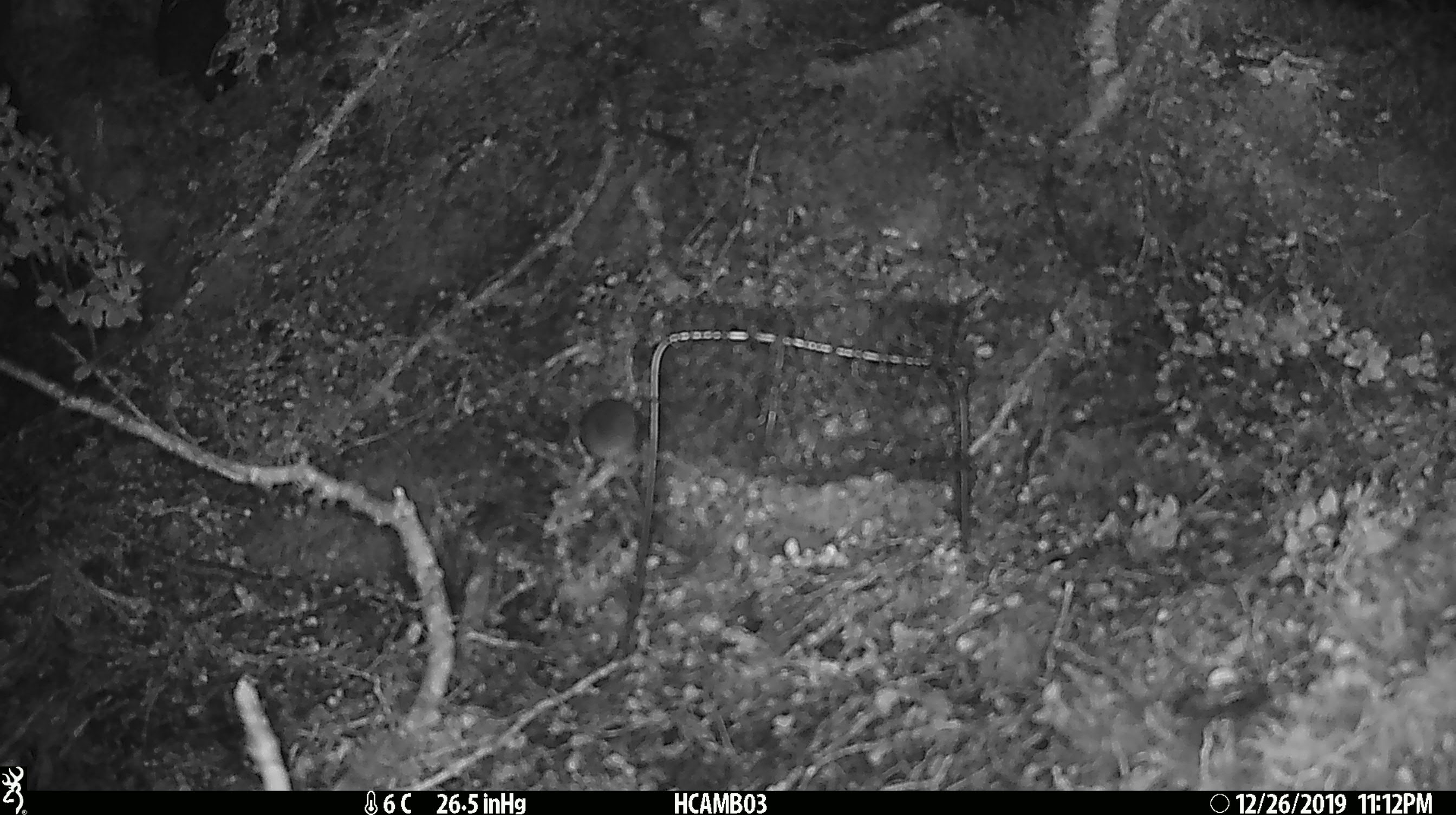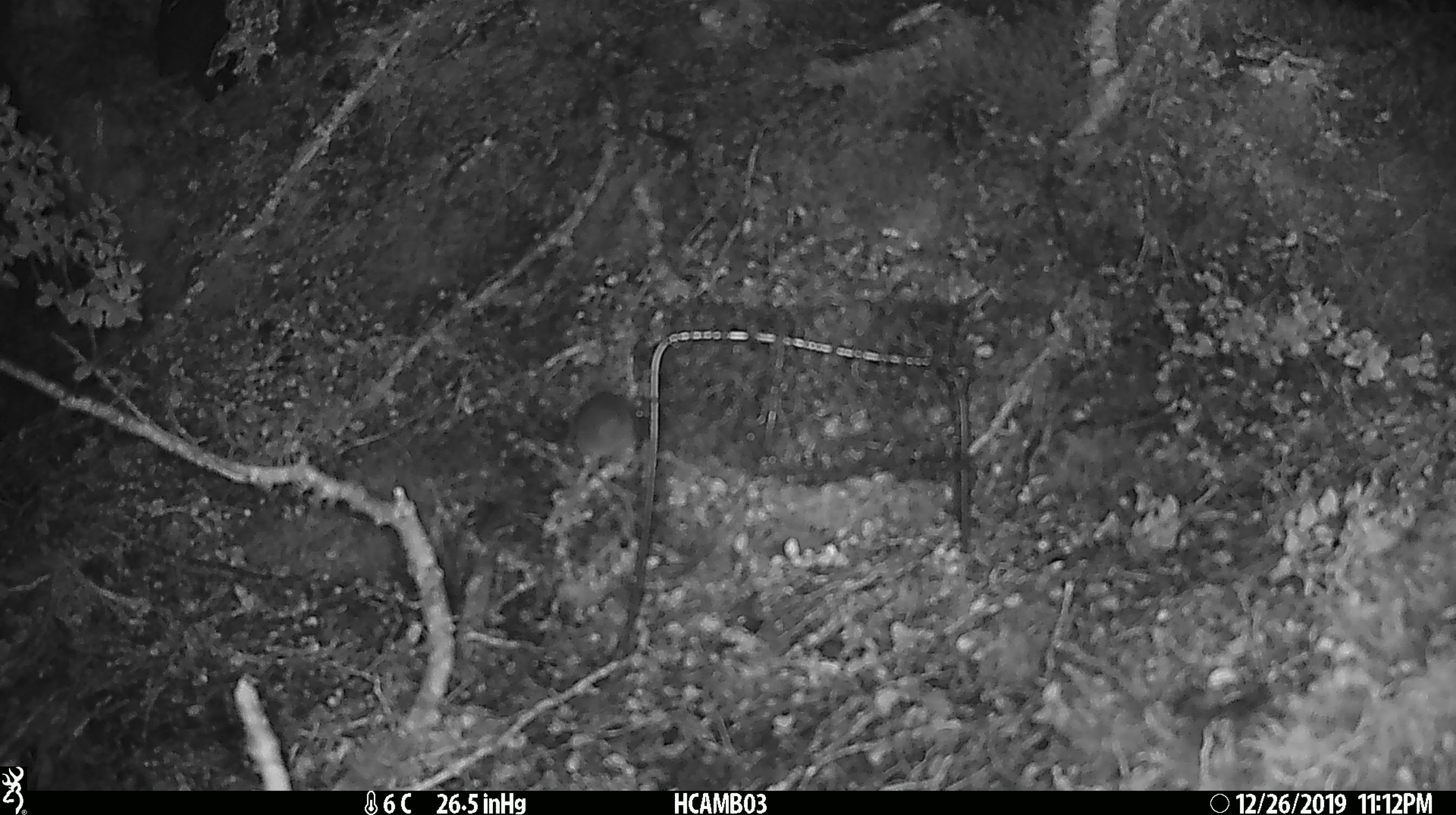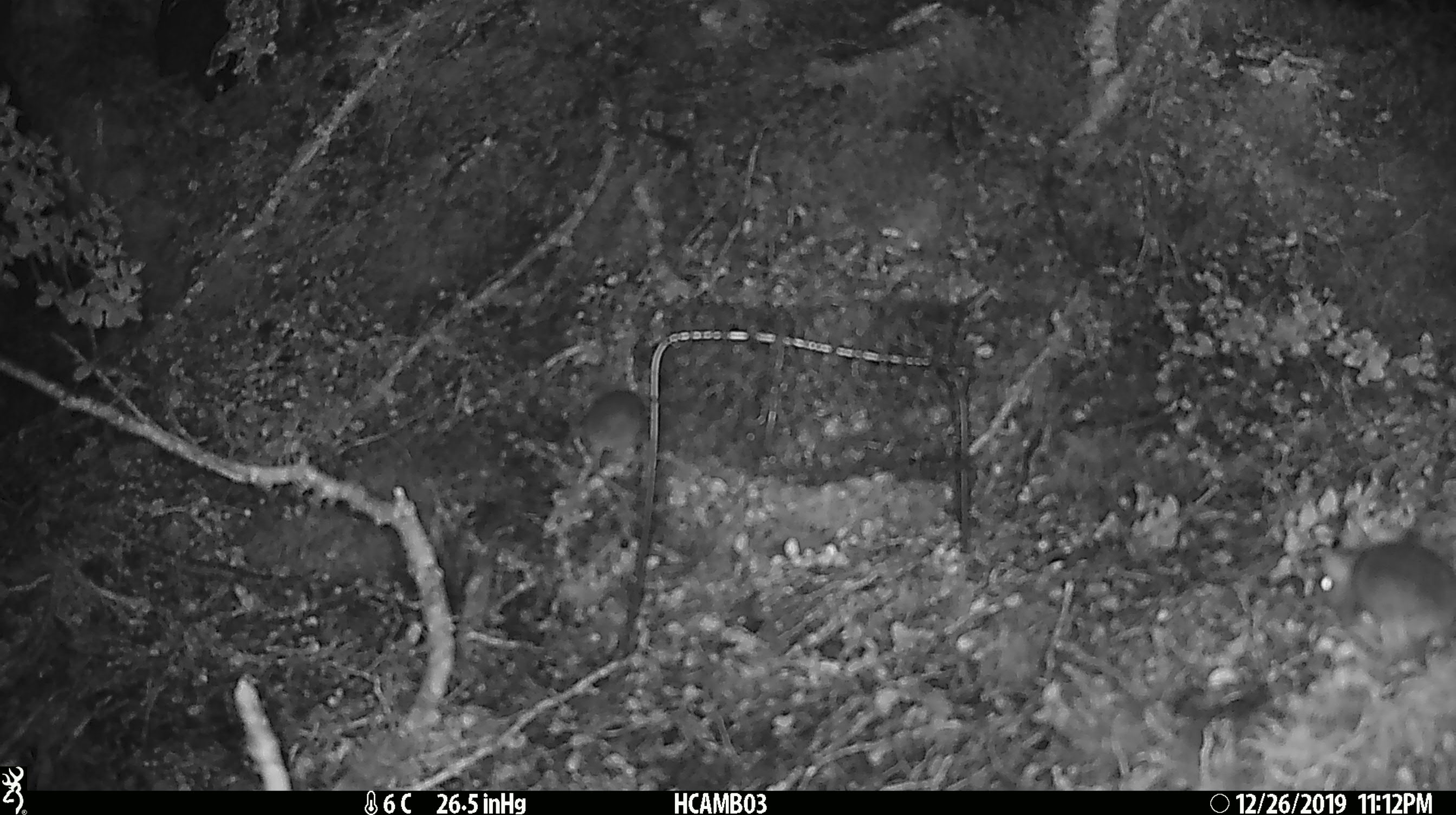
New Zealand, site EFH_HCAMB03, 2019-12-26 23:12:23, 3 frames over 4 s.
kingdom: Animalia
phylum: Chordata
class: Mammalia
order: Rodentia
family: Muridae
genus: Mus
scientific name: Mus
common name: mouse